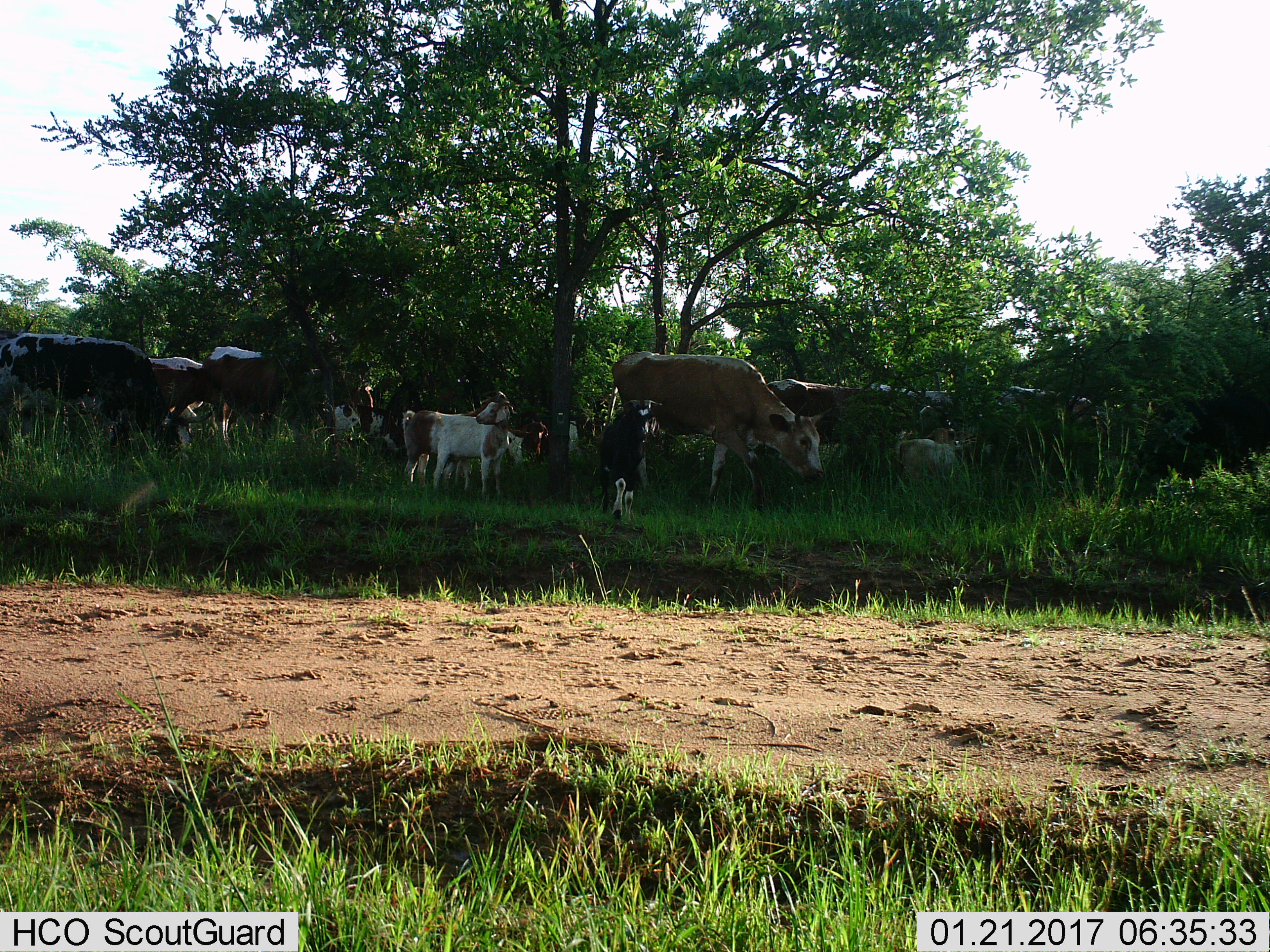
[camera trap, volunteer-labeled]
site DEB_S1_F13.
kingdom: Animalia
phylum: Chordata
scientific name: Vertebrata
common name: domestic animal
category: domesticanimal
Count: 11-50.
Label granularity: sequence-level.